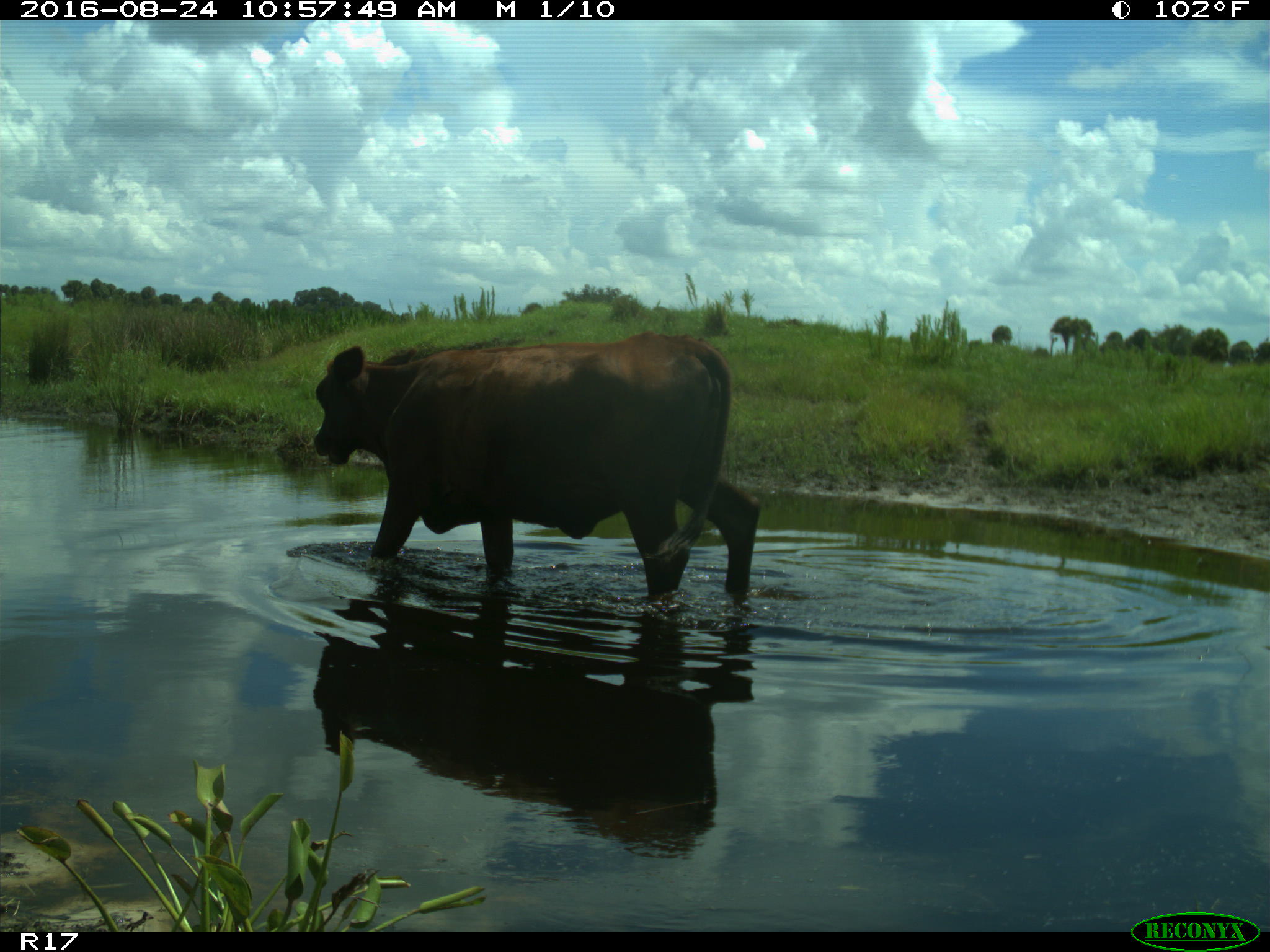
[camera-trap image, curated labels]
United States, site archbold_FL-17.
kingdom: Animalia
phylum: Chordata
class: Mammalia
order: Artiodactyla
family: Bovidae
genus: Bos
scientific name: Bos taurus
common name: domestic cow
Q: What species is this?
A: Bos taurus (domestic cow).